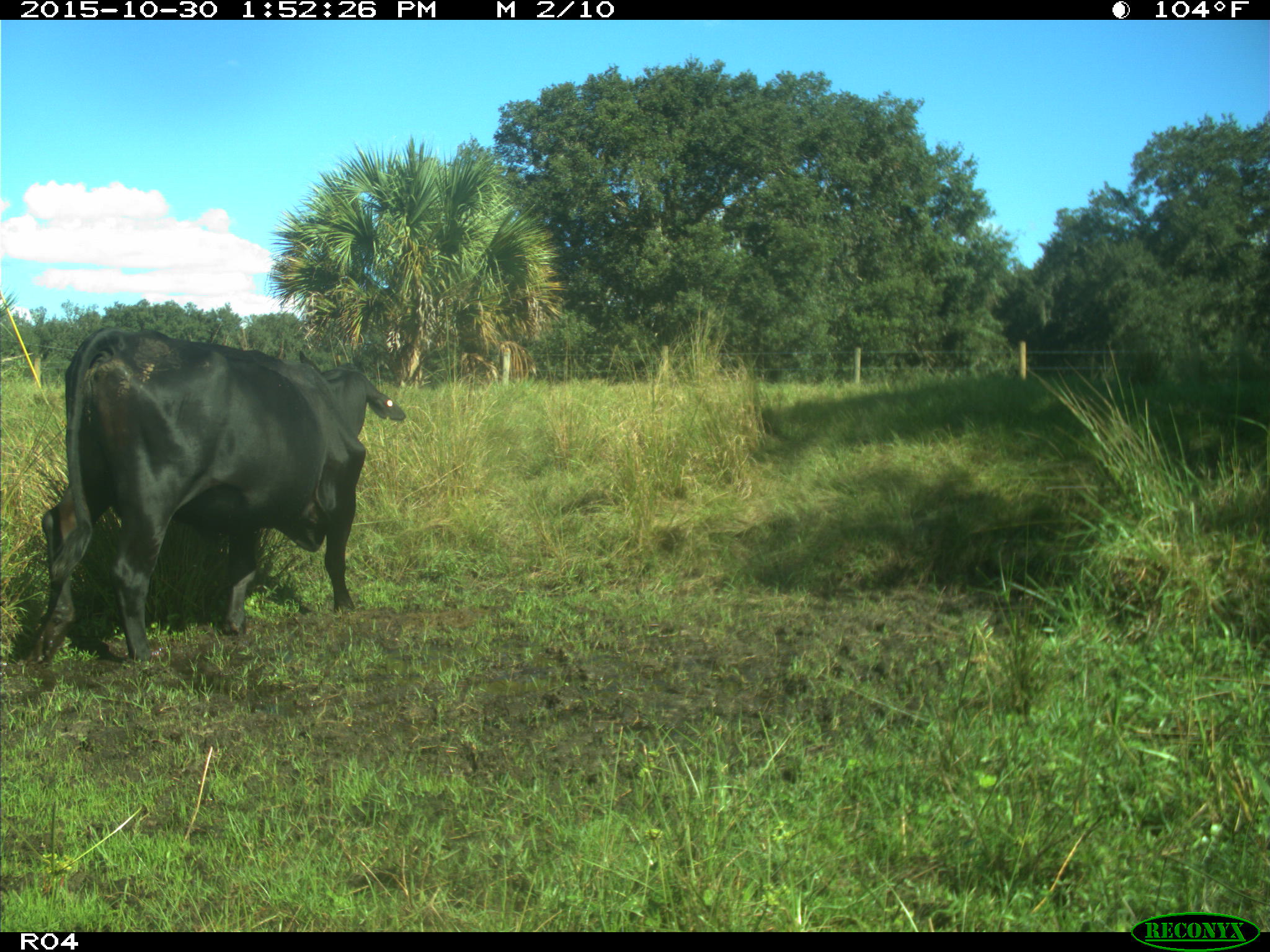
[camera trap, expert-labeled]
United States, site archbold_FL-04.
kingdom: Animalia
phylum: Chordata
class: Mammalia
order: Artiodactyla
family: Bovidae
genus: Bos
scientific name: Bos taurus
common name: domestic cow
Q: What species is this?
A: Bos taurus (domestic cow).